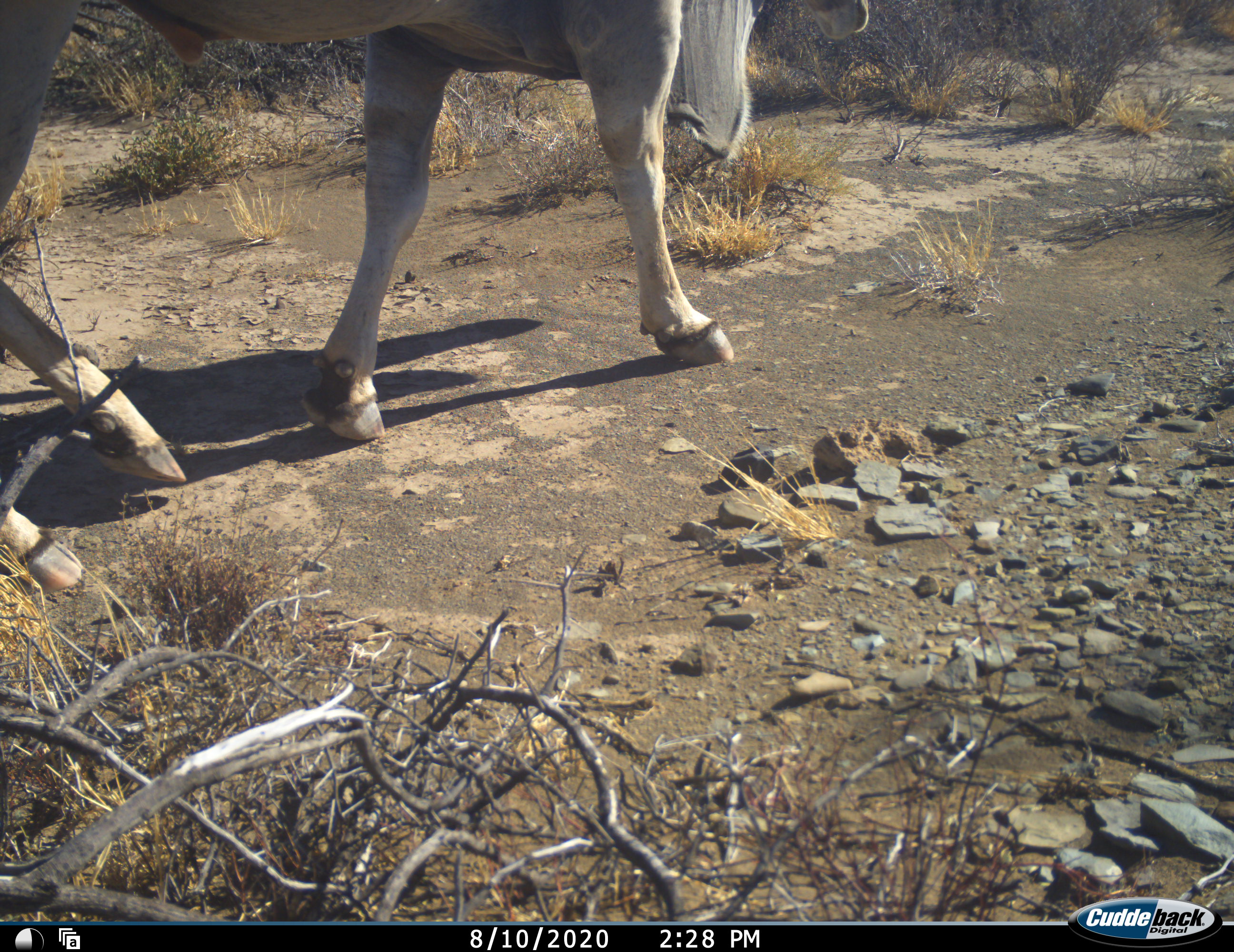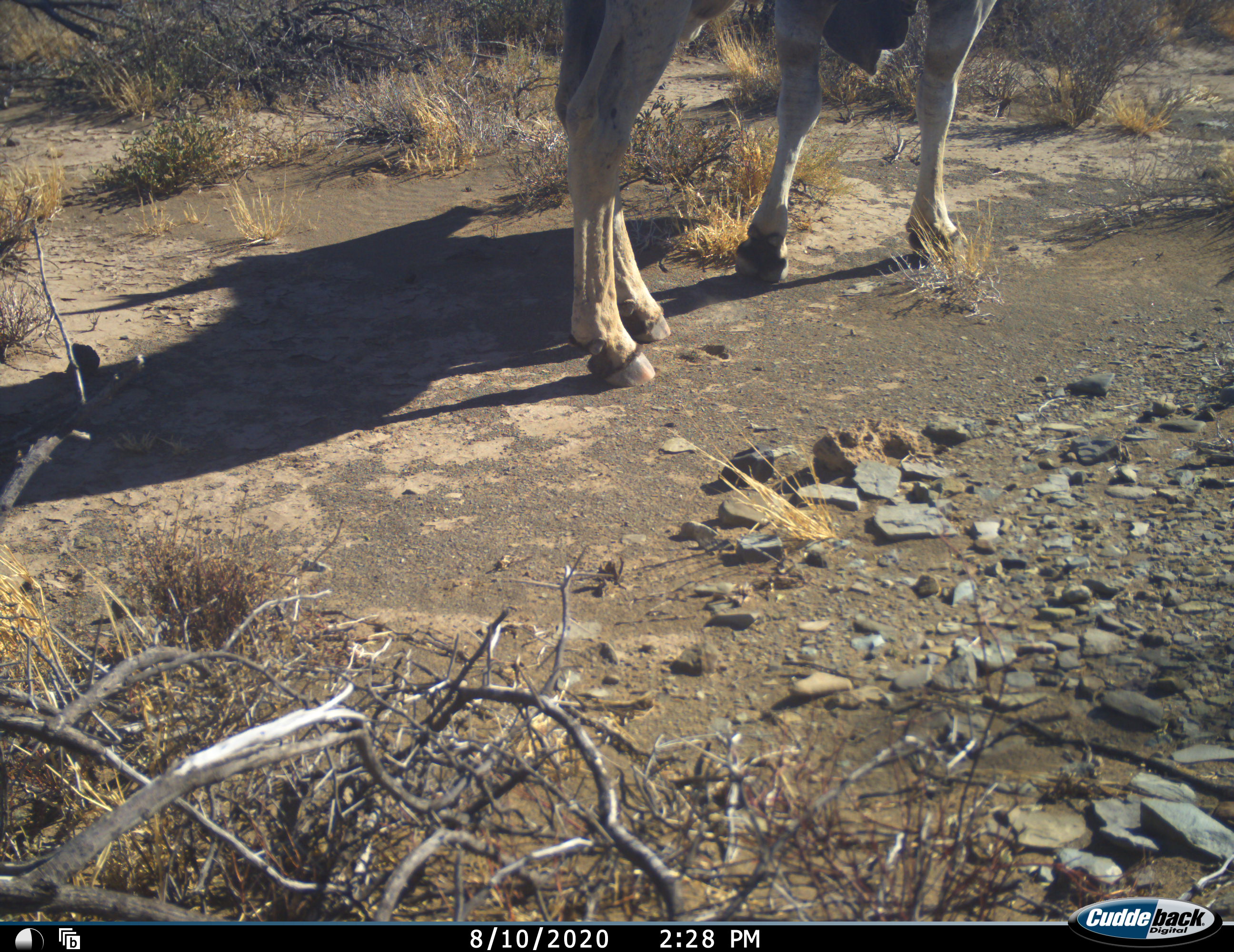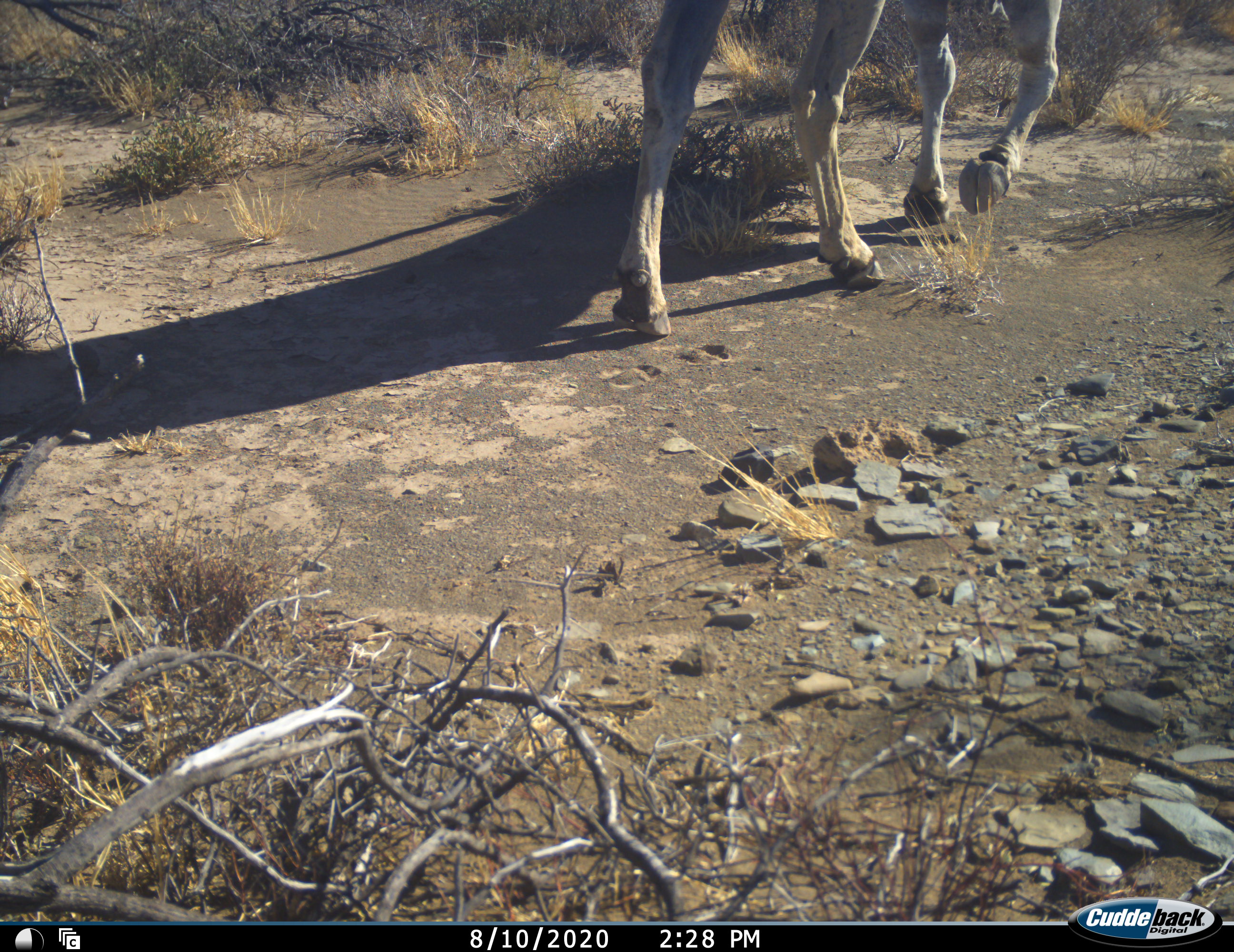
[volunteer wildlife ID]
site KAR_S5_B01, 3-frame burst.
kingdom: Animalia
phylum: Chordata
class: Mammalia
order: Artiodactyla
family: Bovidae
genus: Tragelaphus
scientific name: Tragelaphus oryx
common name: eland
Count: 1.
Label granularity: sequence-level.